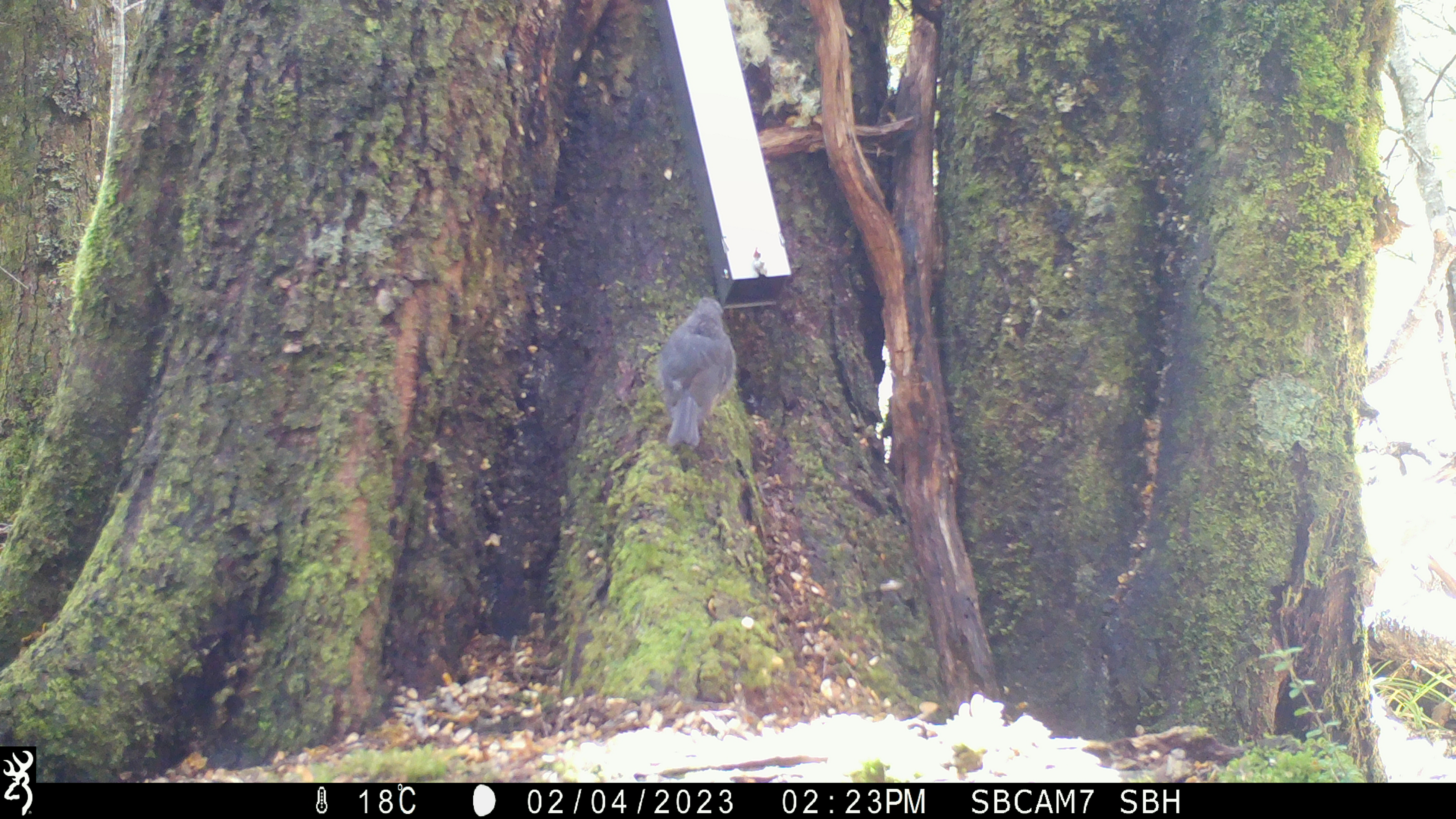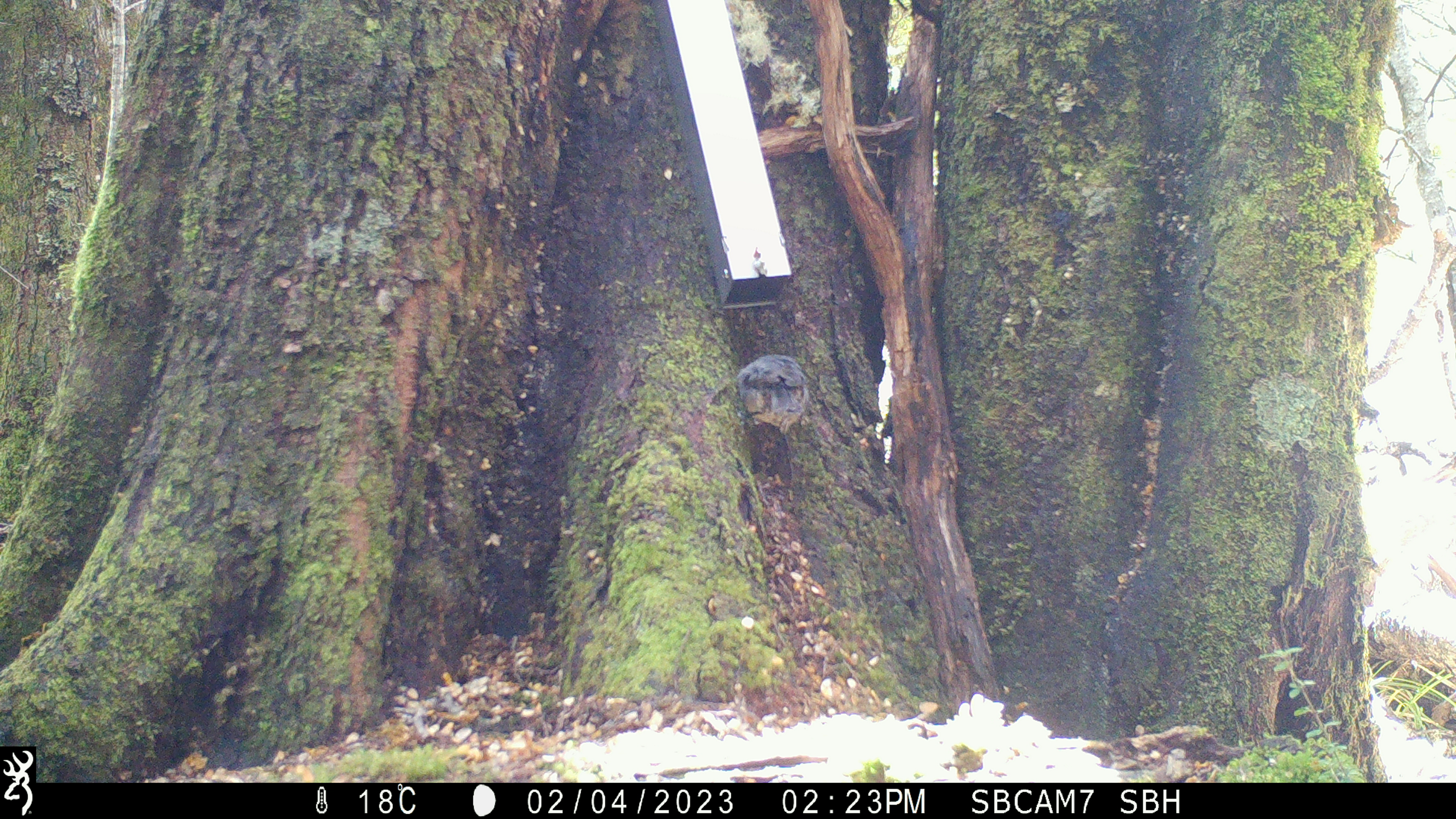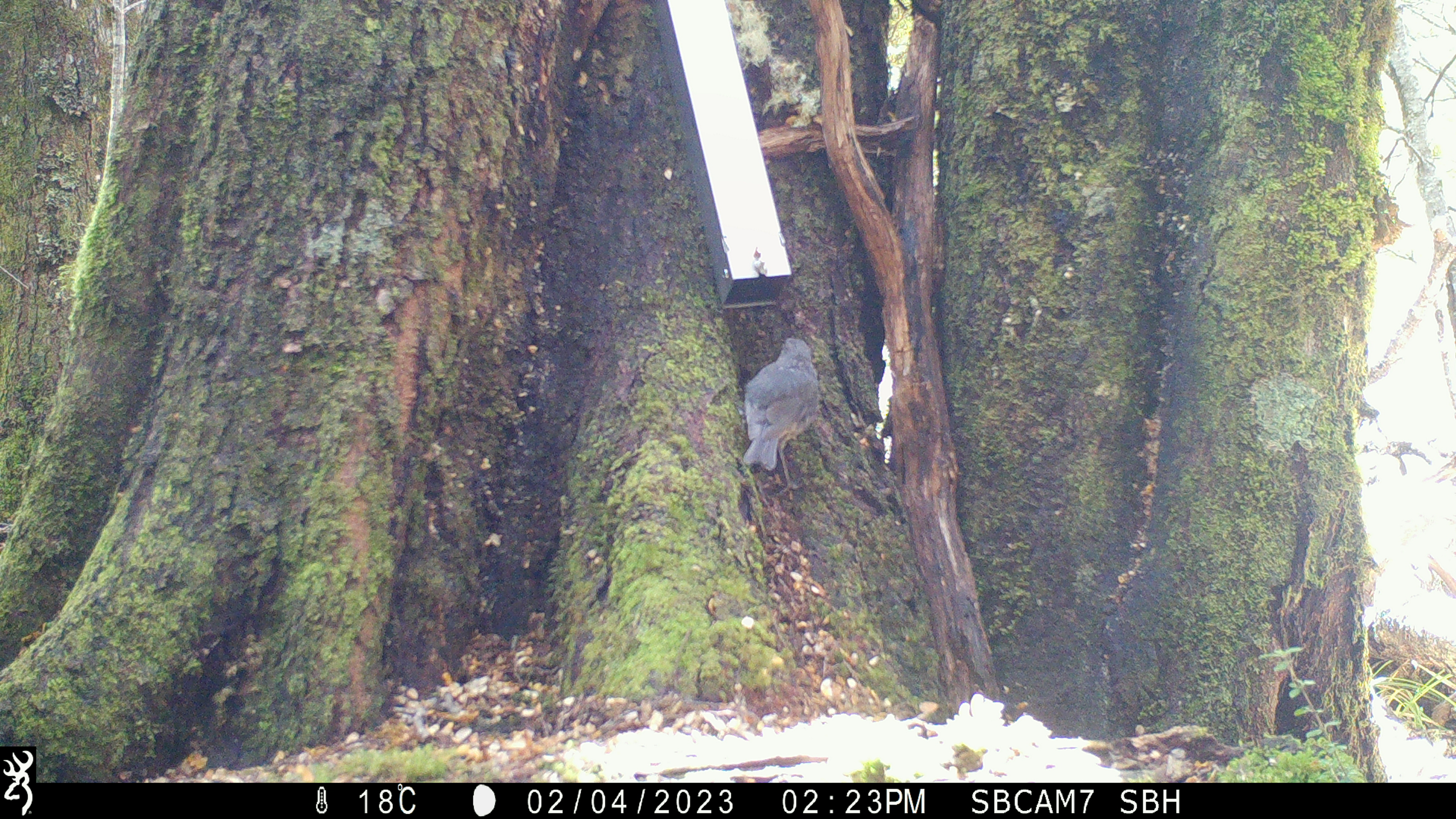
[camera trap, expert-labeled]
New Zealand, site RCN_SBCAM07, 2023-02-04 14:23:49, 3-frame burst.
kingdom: Animalia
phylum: Chordata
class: Aves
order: Passeriformes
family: Petroicidae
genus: Petroica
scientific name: Petroica australis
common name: new zealand robin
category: robin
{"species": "robin (new zealand robin) (Petroica australis)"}